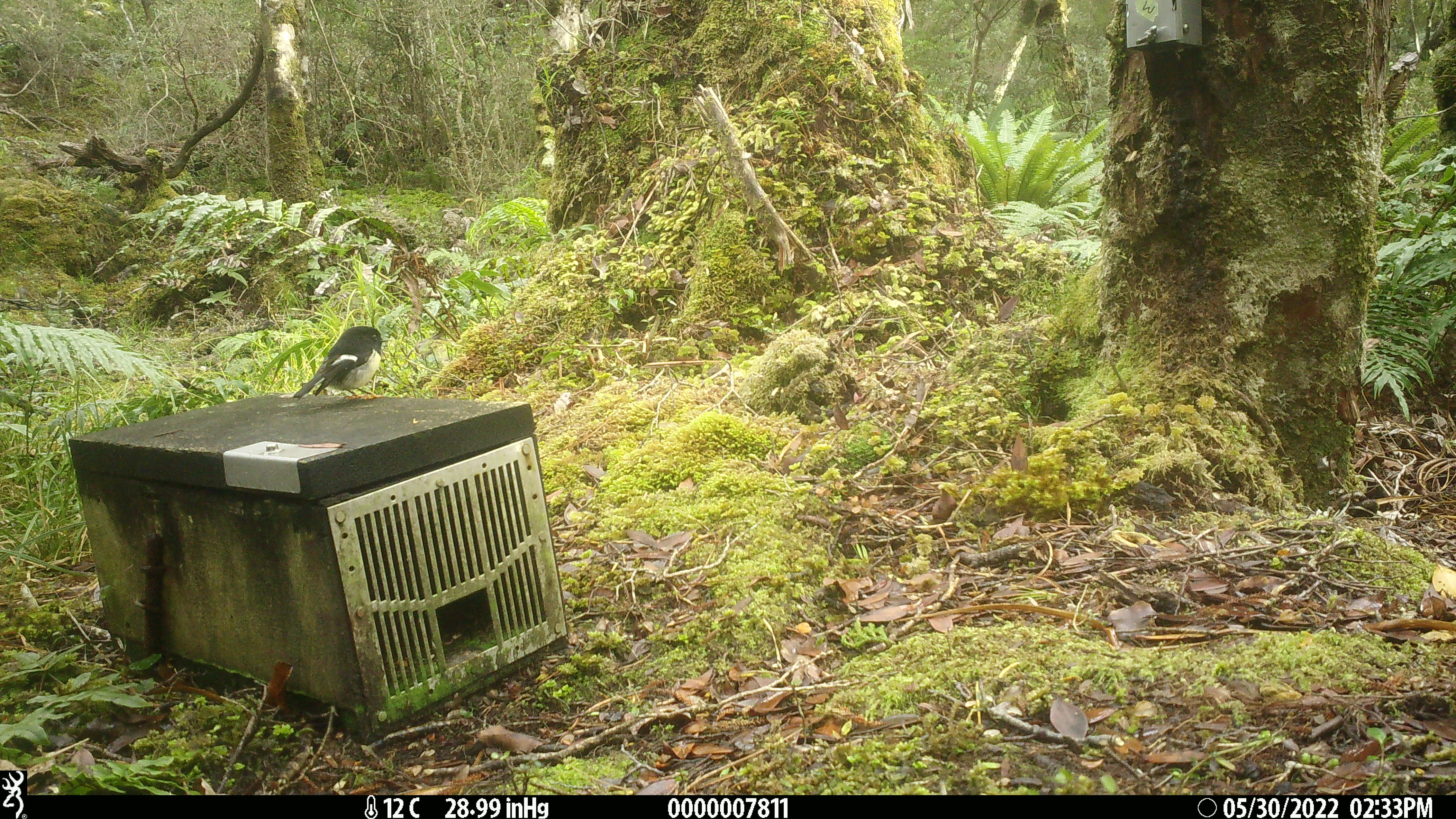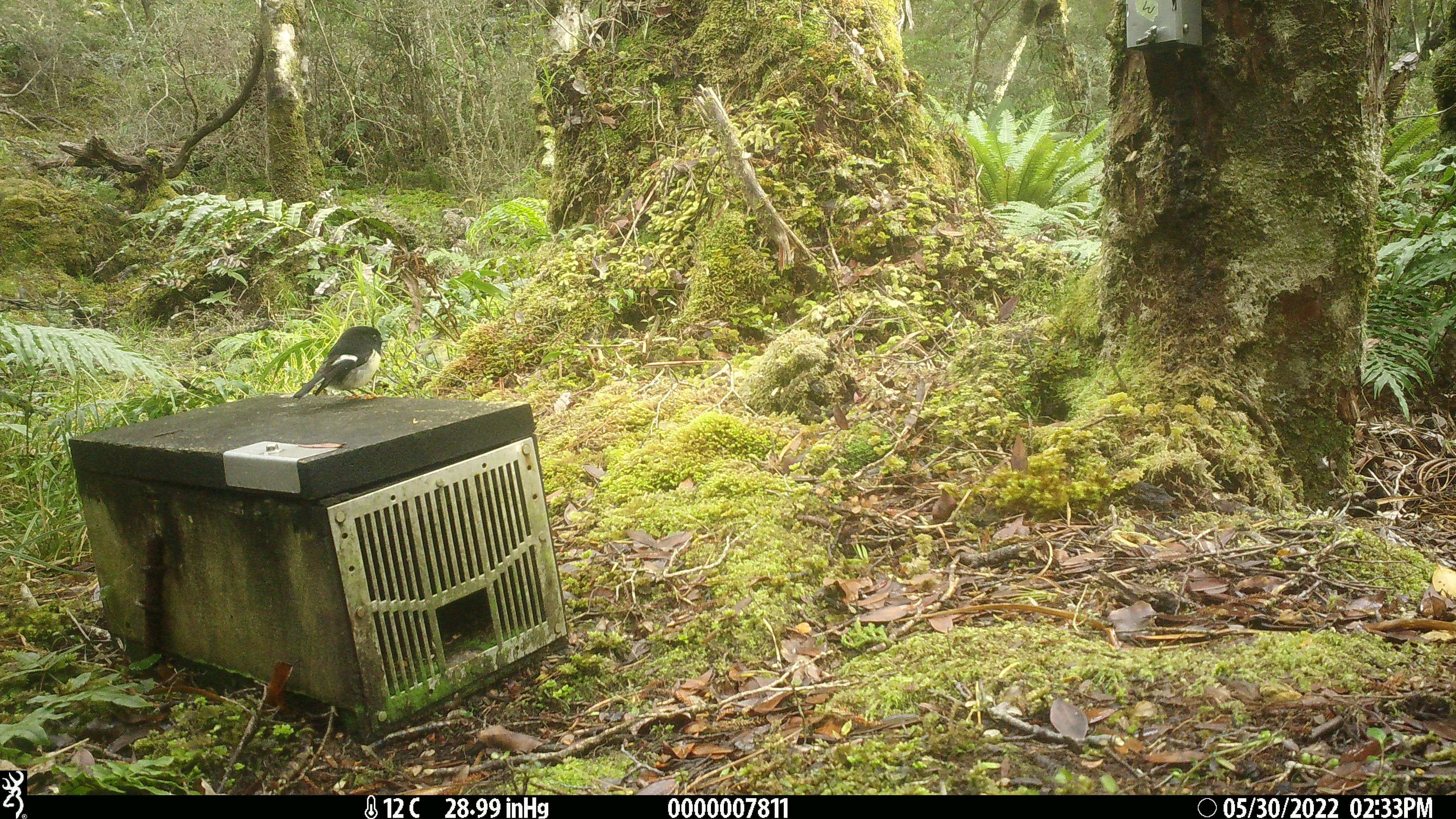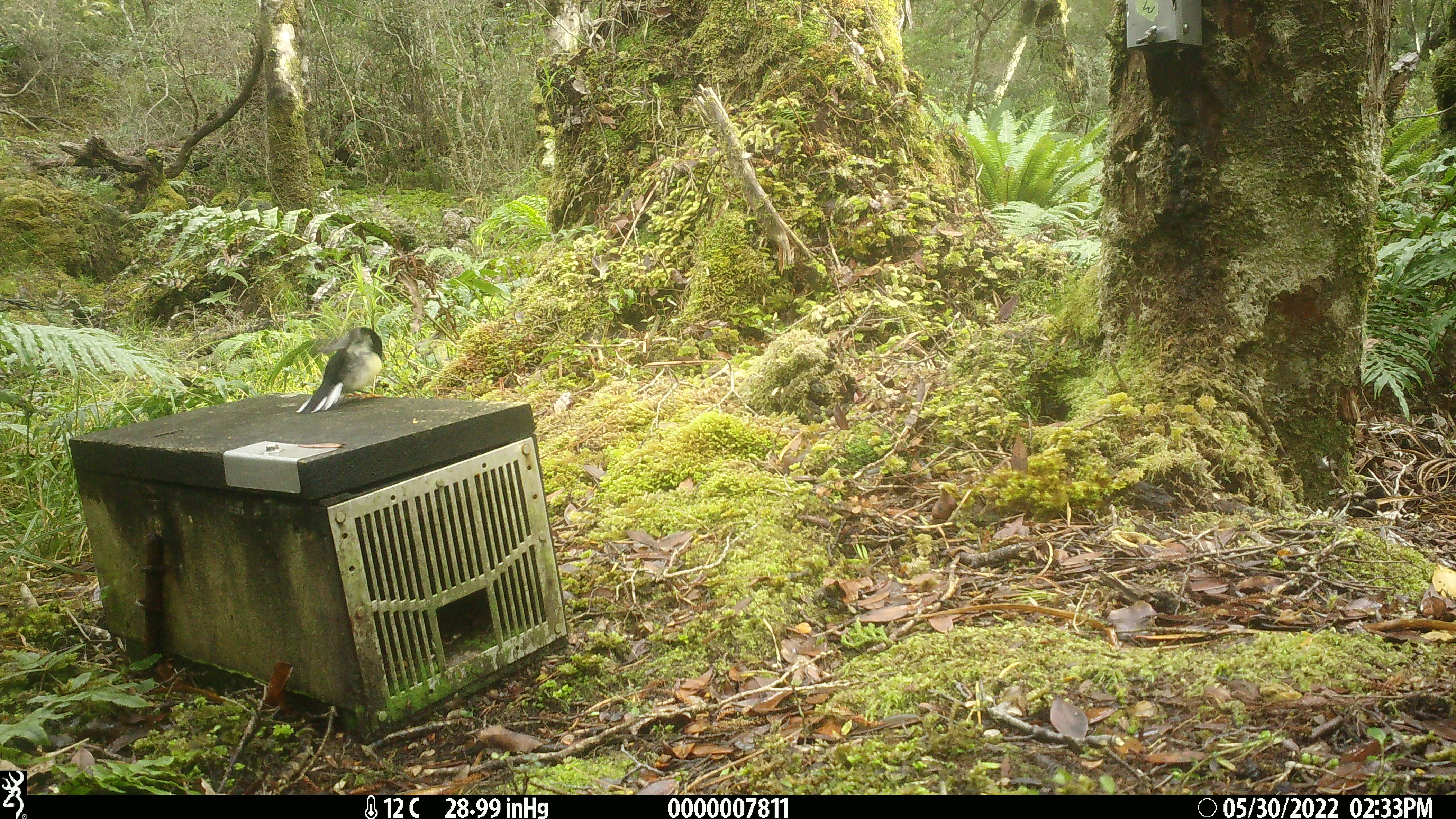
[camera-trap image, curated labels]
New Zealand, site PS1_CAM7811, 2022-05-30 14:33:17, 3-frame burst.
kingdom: Animalia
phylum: Chordata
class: Aves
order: Passeriformes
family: Petroicidae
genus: Petroica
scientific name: Petroica macrocephala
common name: tomtit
Tomtit (Petroica macrocephala).